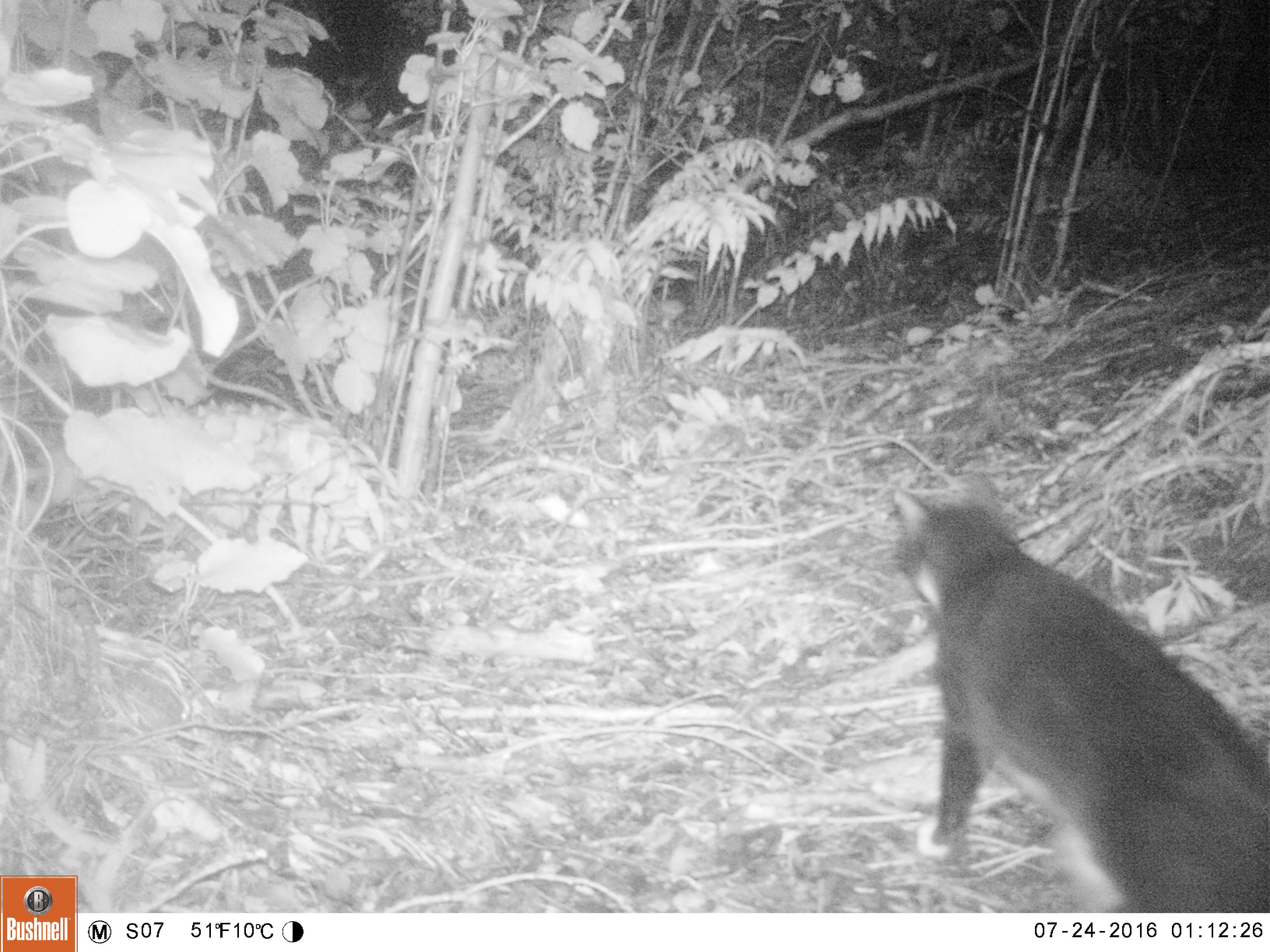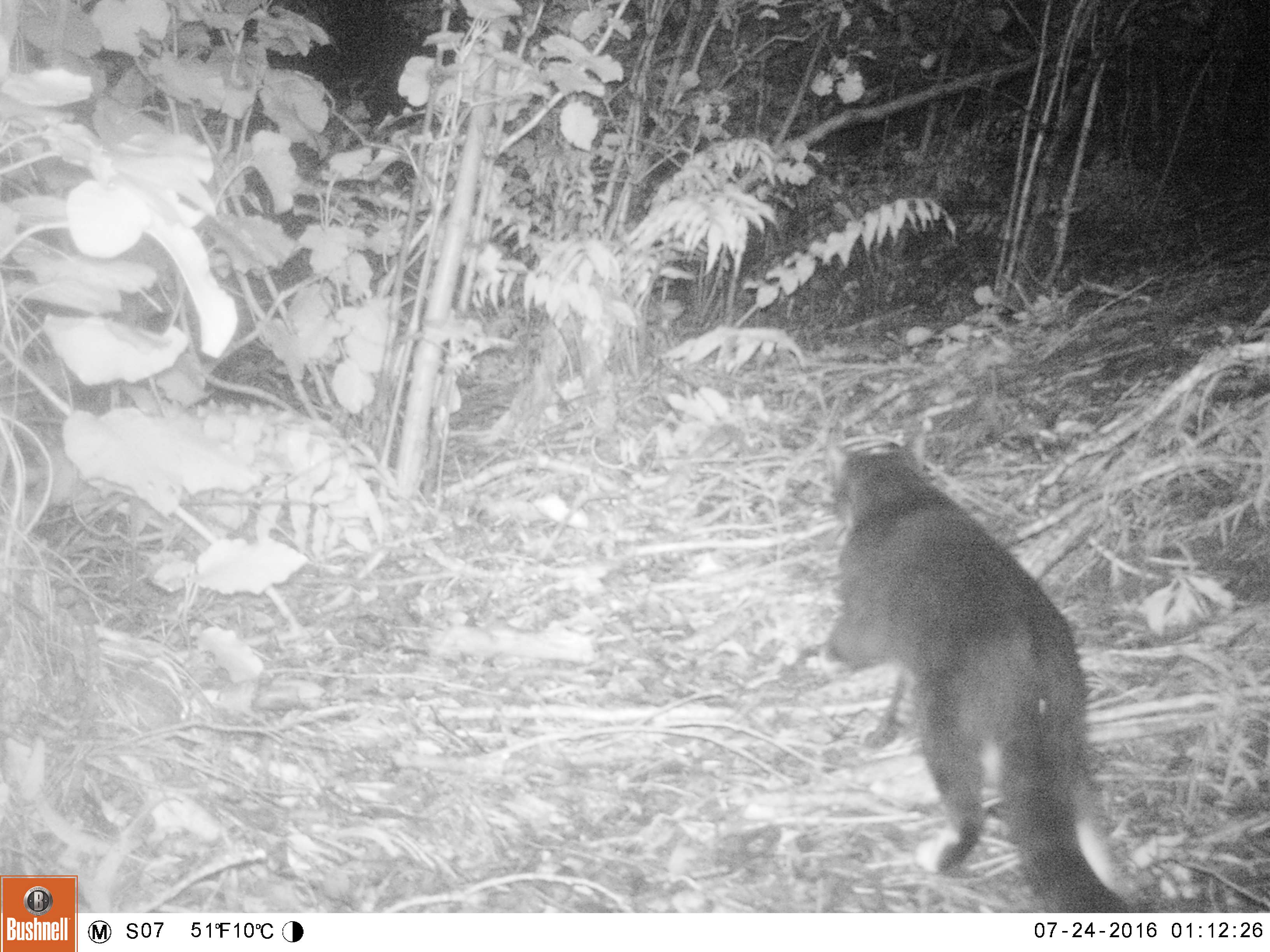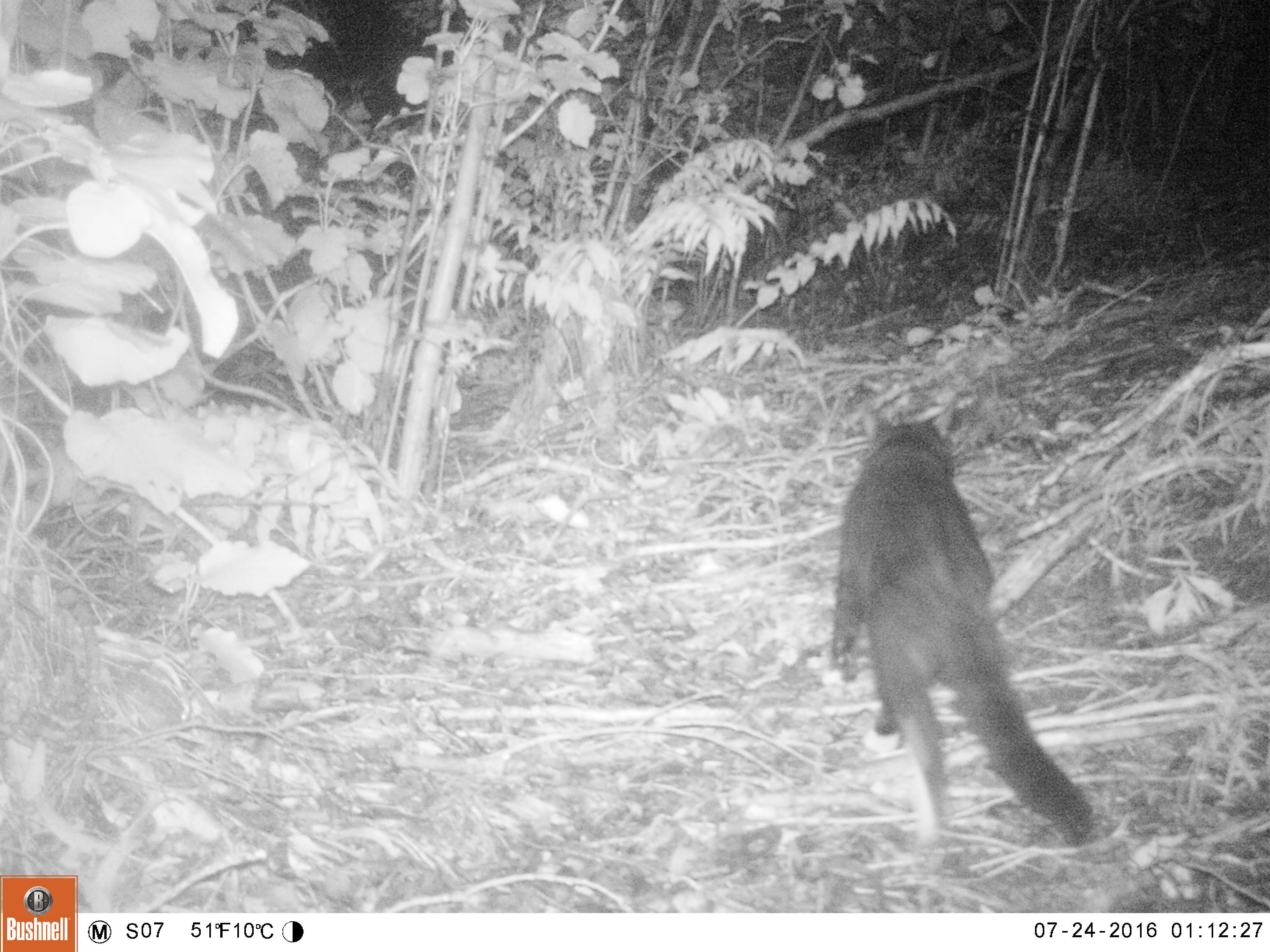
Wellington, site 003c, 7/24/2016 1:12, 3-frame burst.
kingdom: Animalia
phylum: Chordata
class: Mammalia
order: Carnivora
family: Felidae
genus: Felis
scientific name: Felis catus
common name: cat